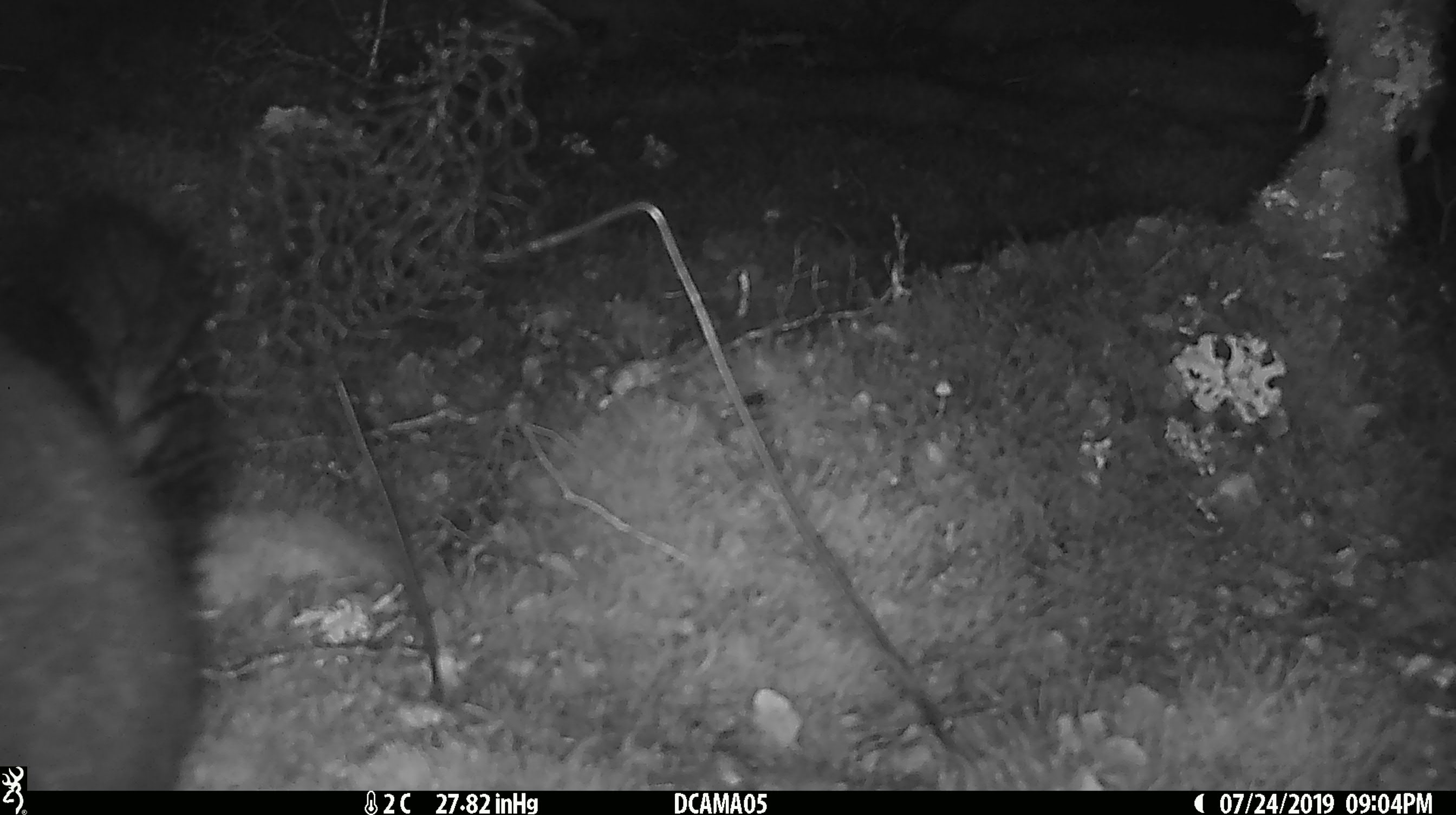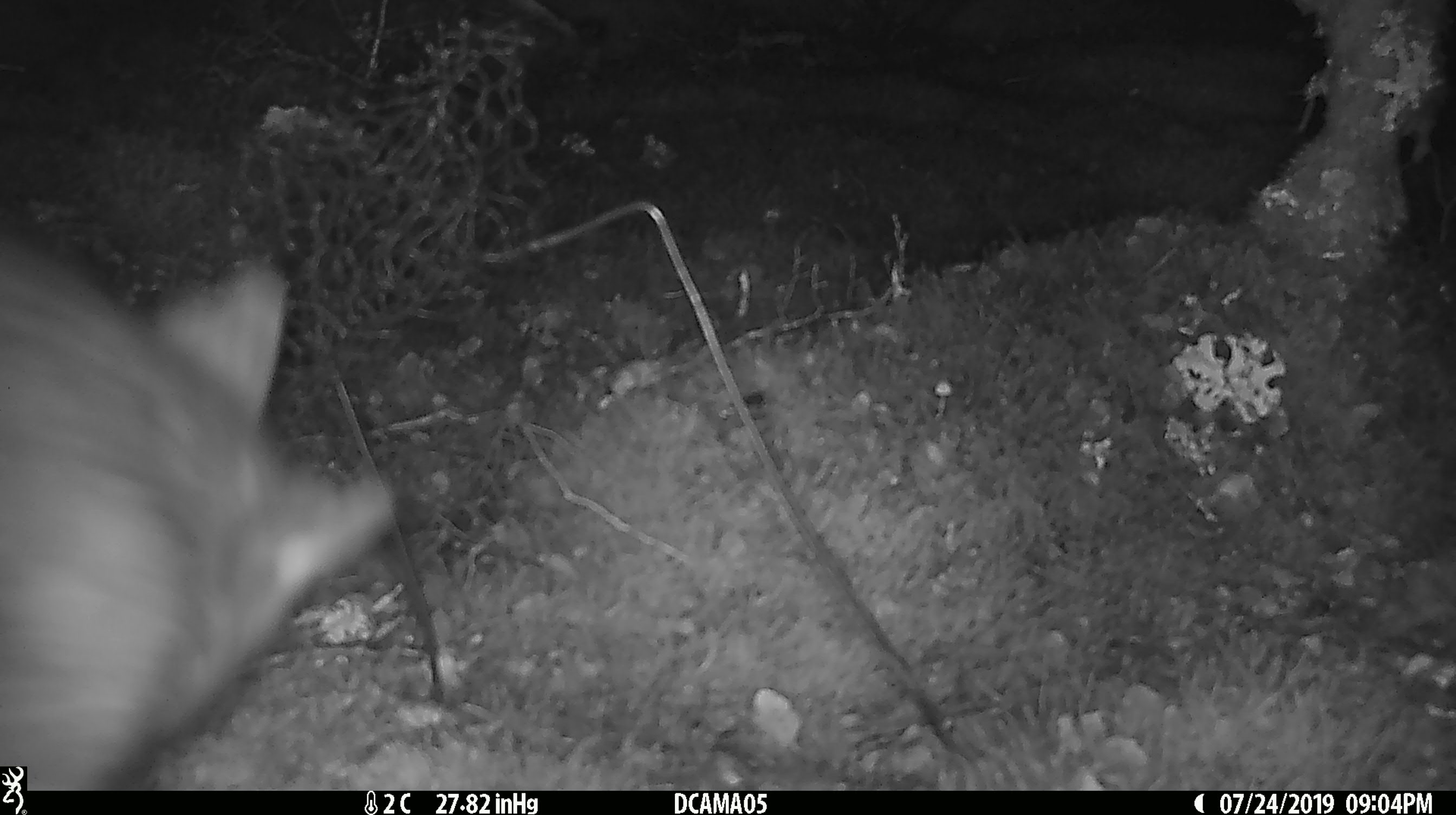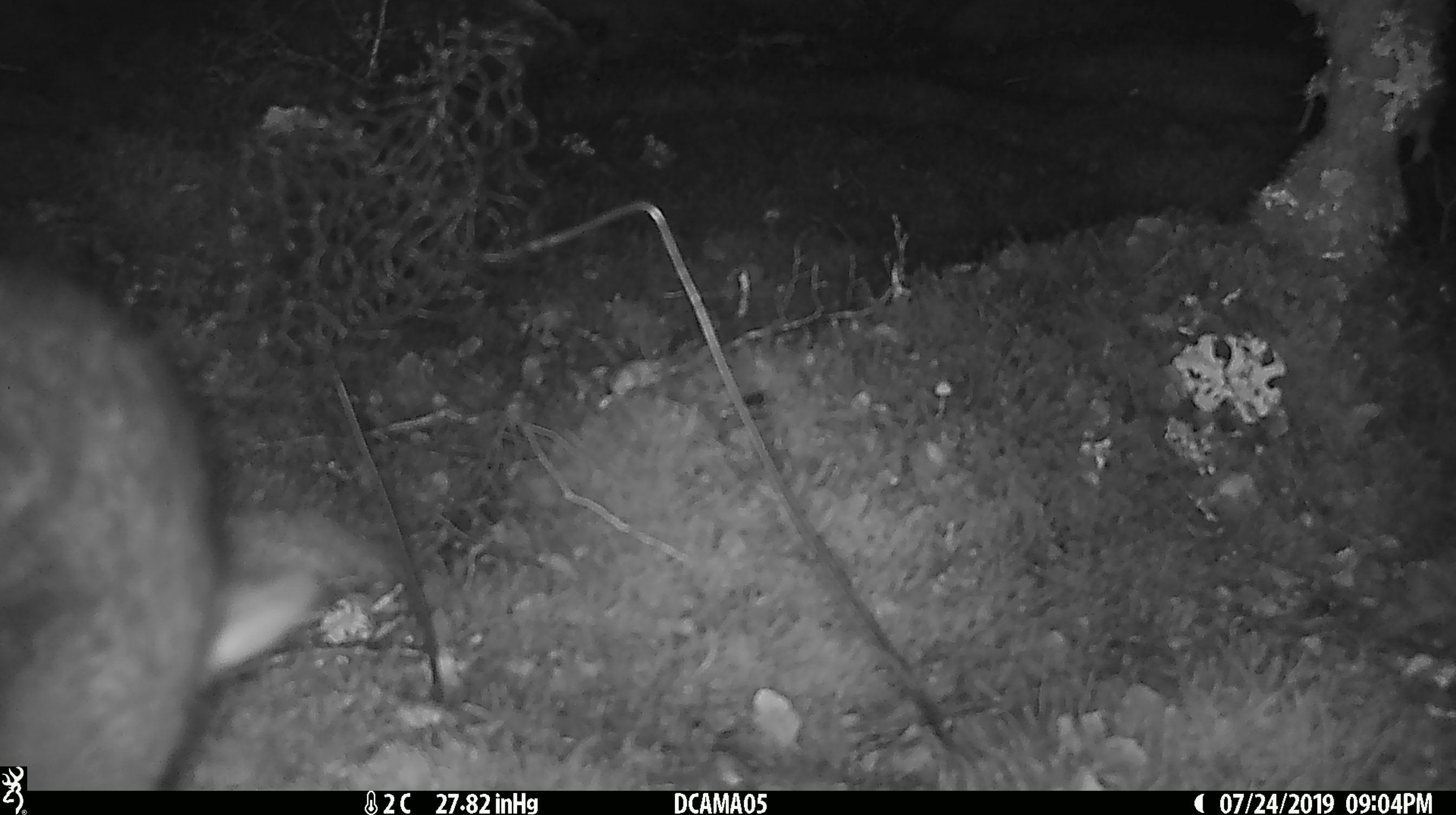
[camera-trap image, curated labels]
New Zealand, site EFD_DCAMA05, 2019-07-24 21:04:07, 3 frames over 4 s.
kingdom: Animalia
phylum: Chordata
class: Mammalia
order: Diprotodontia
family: Phalangeridae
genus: Trichosurus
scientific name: Trichosurus vulpecula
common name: common brushtail possum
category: possum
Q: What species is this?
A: Possum (common brushtail possum) (Trichosurus vulpecula).